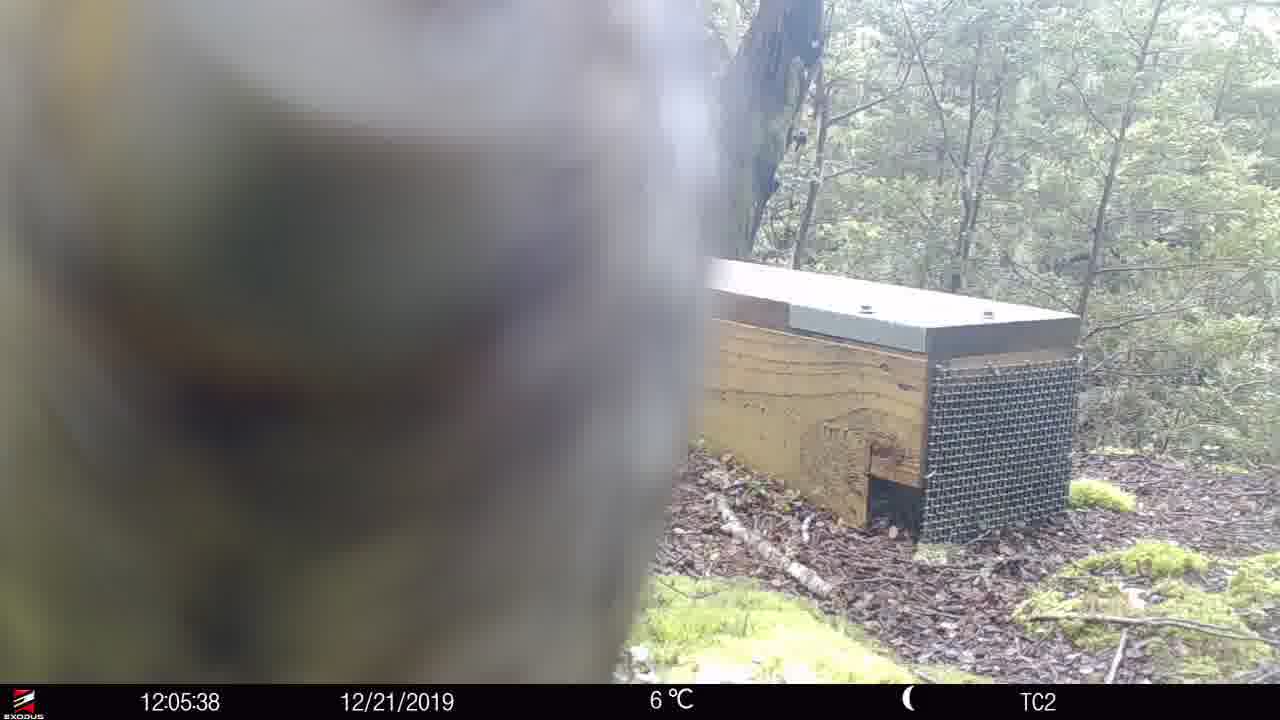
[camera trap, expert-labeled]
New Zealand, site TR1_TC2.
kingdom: Animalia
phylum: Chordata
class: Aves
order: Psittaciformes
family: Strigopidae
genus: Nestor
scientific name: Nestor notabilis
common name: kea